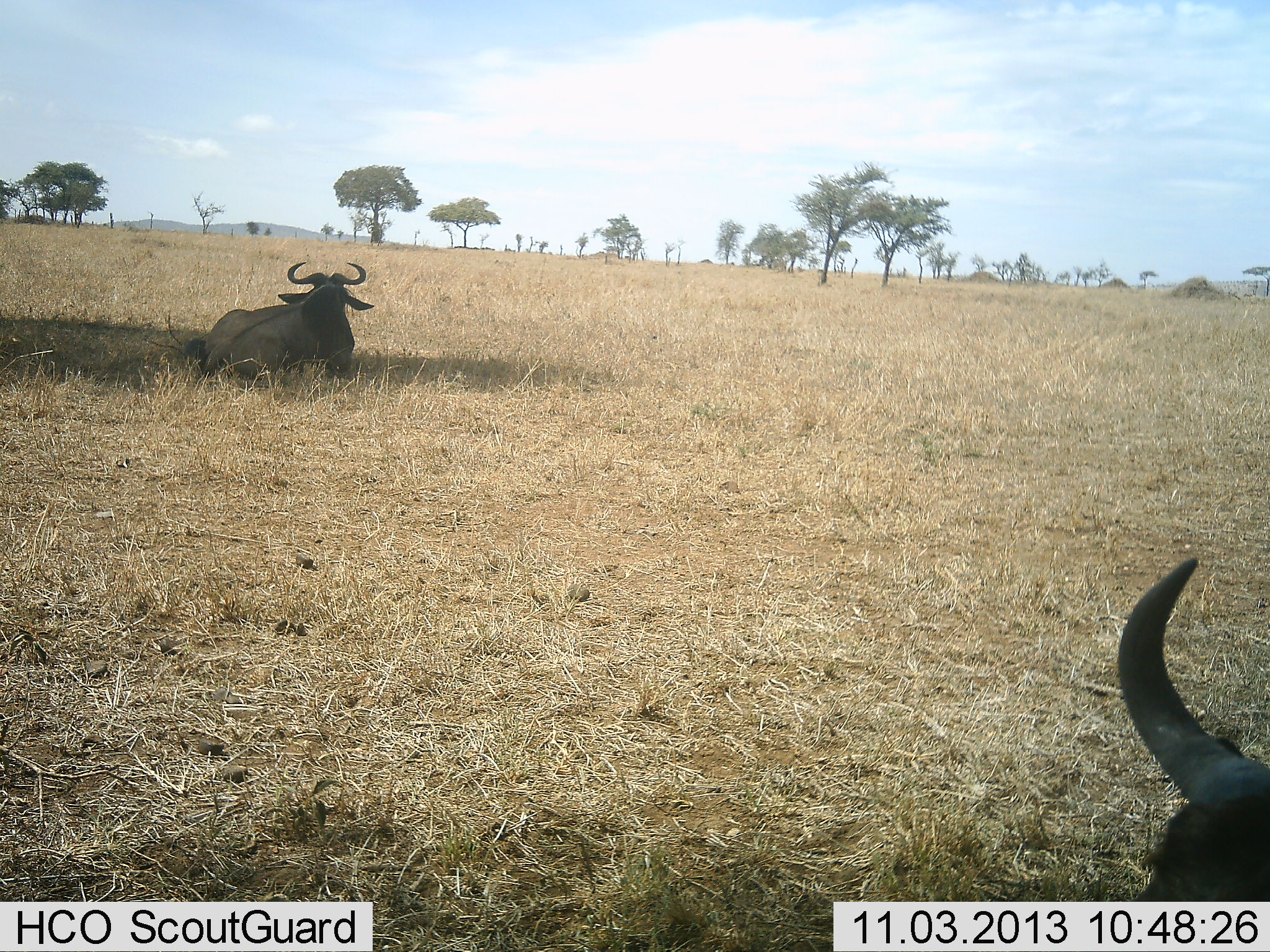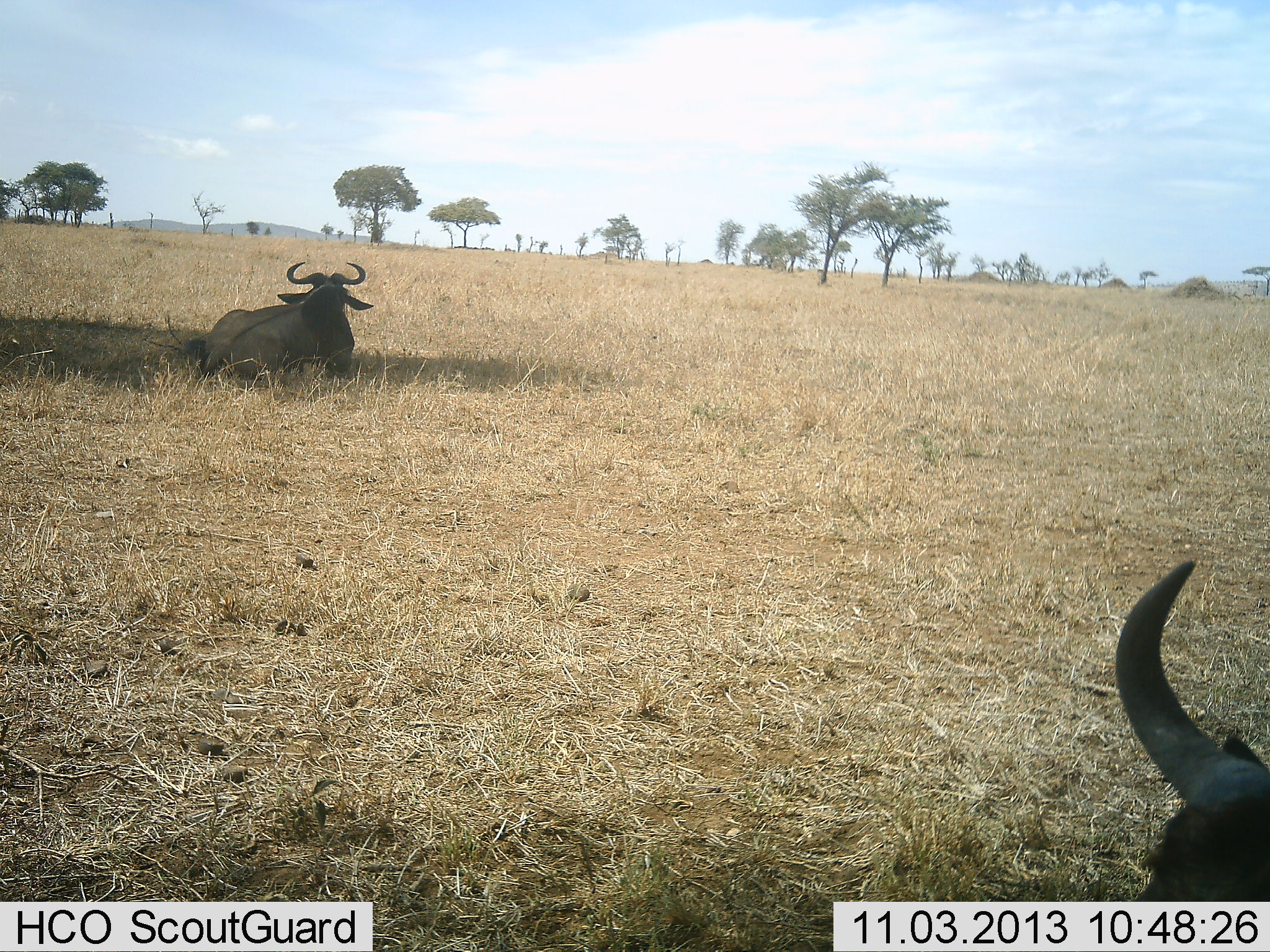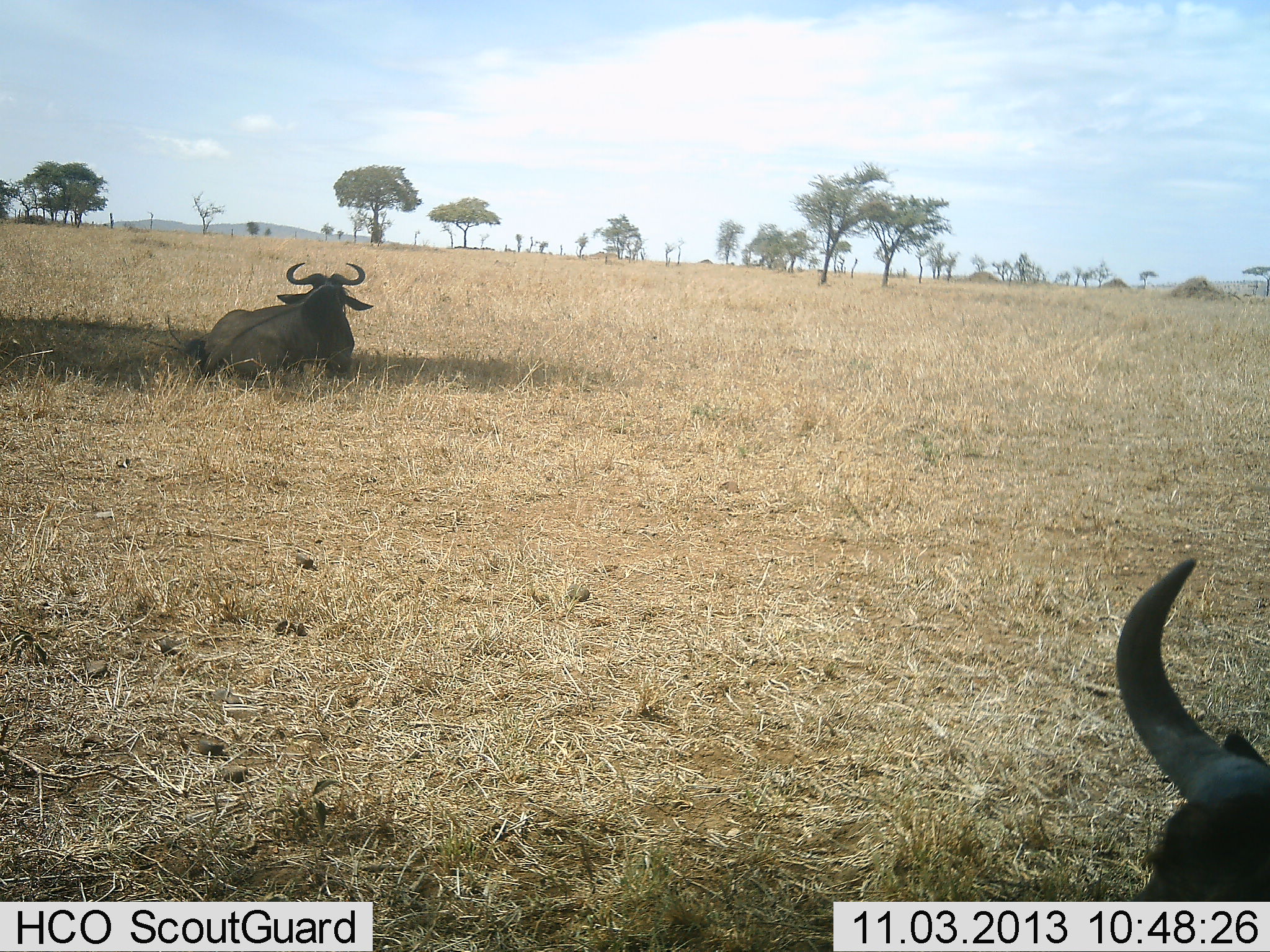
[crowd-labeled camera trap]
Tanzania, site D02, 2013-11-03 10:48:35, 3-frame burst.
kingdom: Animalia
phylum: Chordata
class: Mammalia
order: Artiodactyla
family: Bovidae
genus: Connochaetes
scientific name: Connochaetes taurinus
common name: blue wildebeest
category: wildebeest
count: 2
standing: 0%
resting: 100%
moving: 0%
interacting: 0%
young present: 0%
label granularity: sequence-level